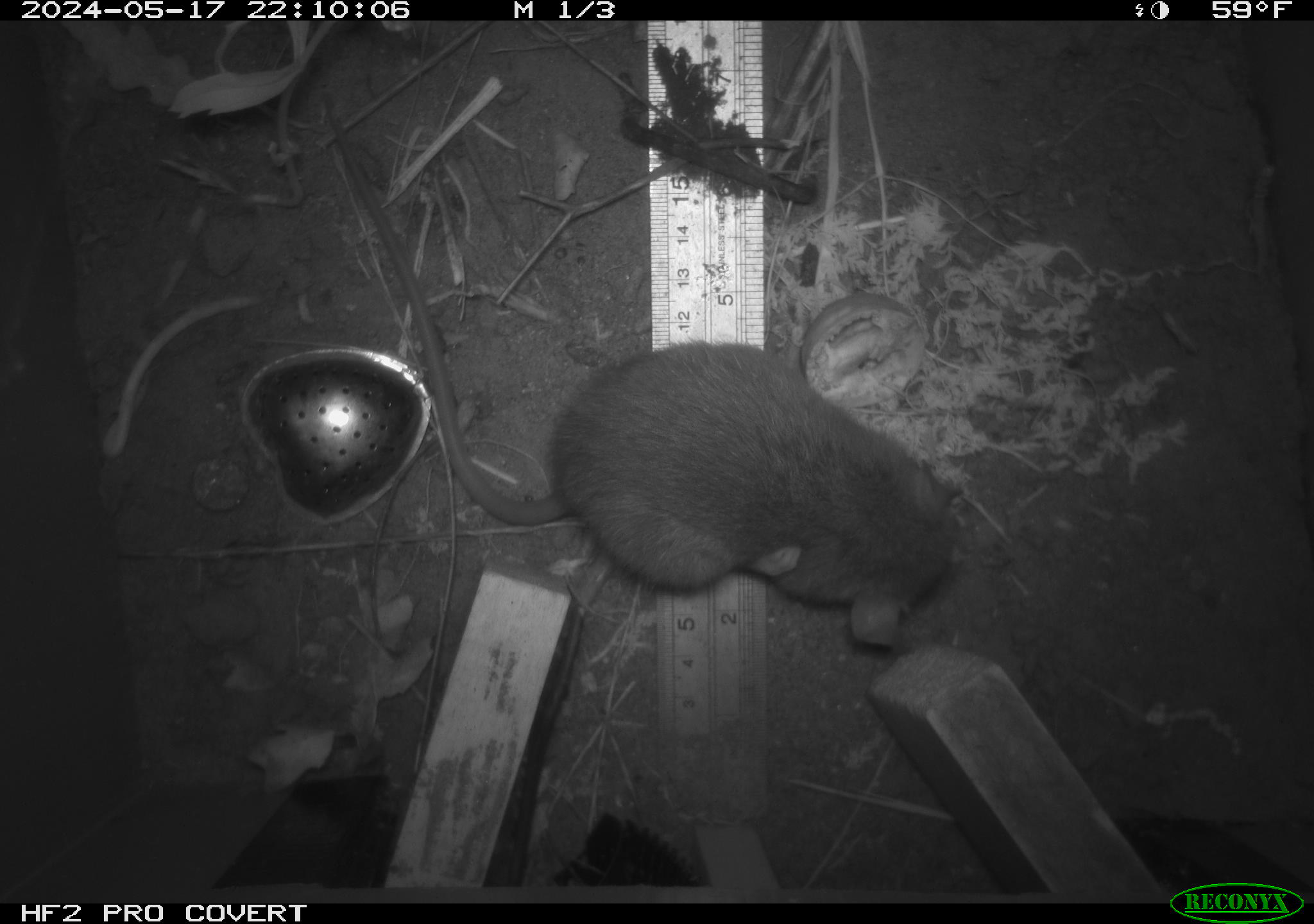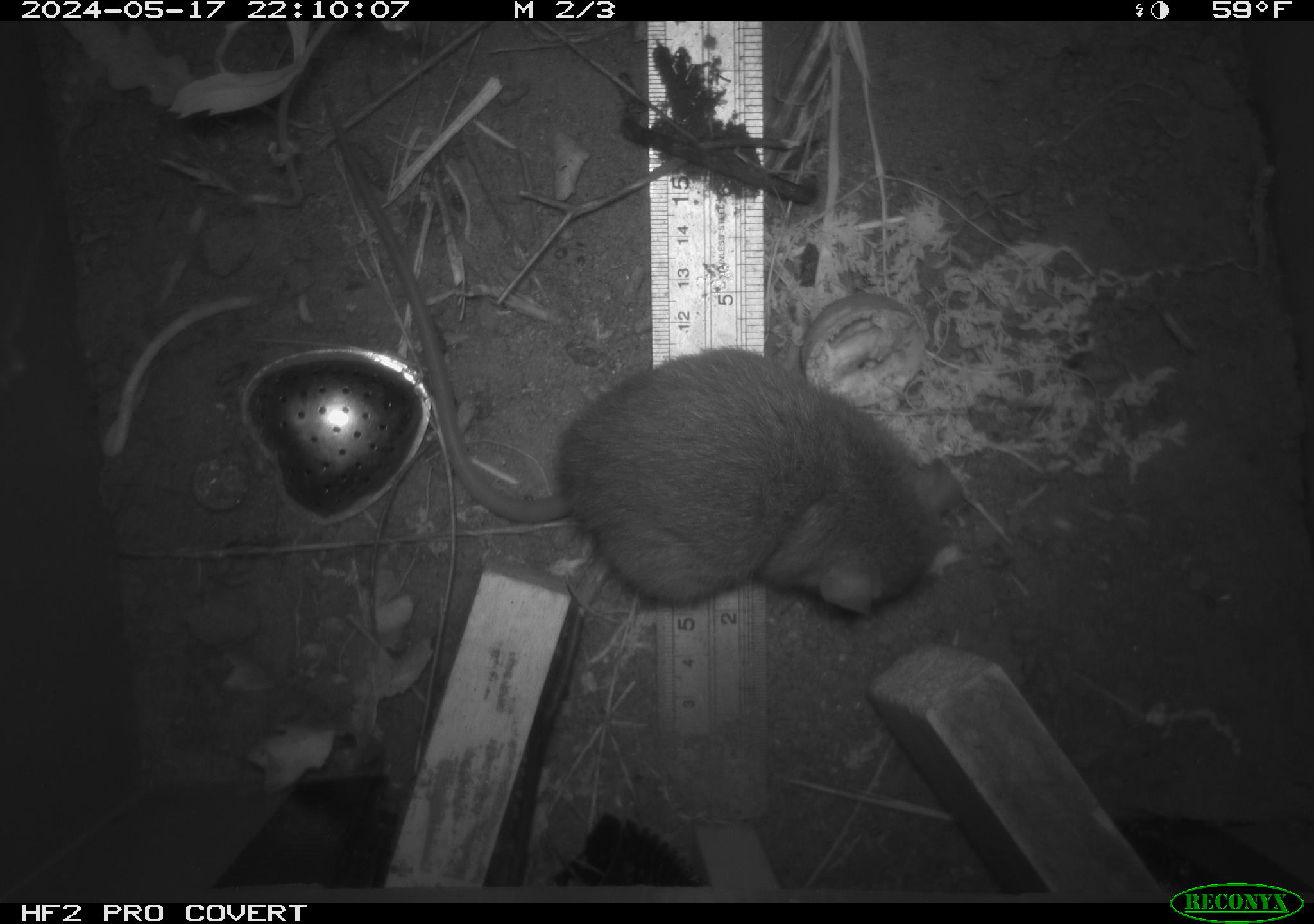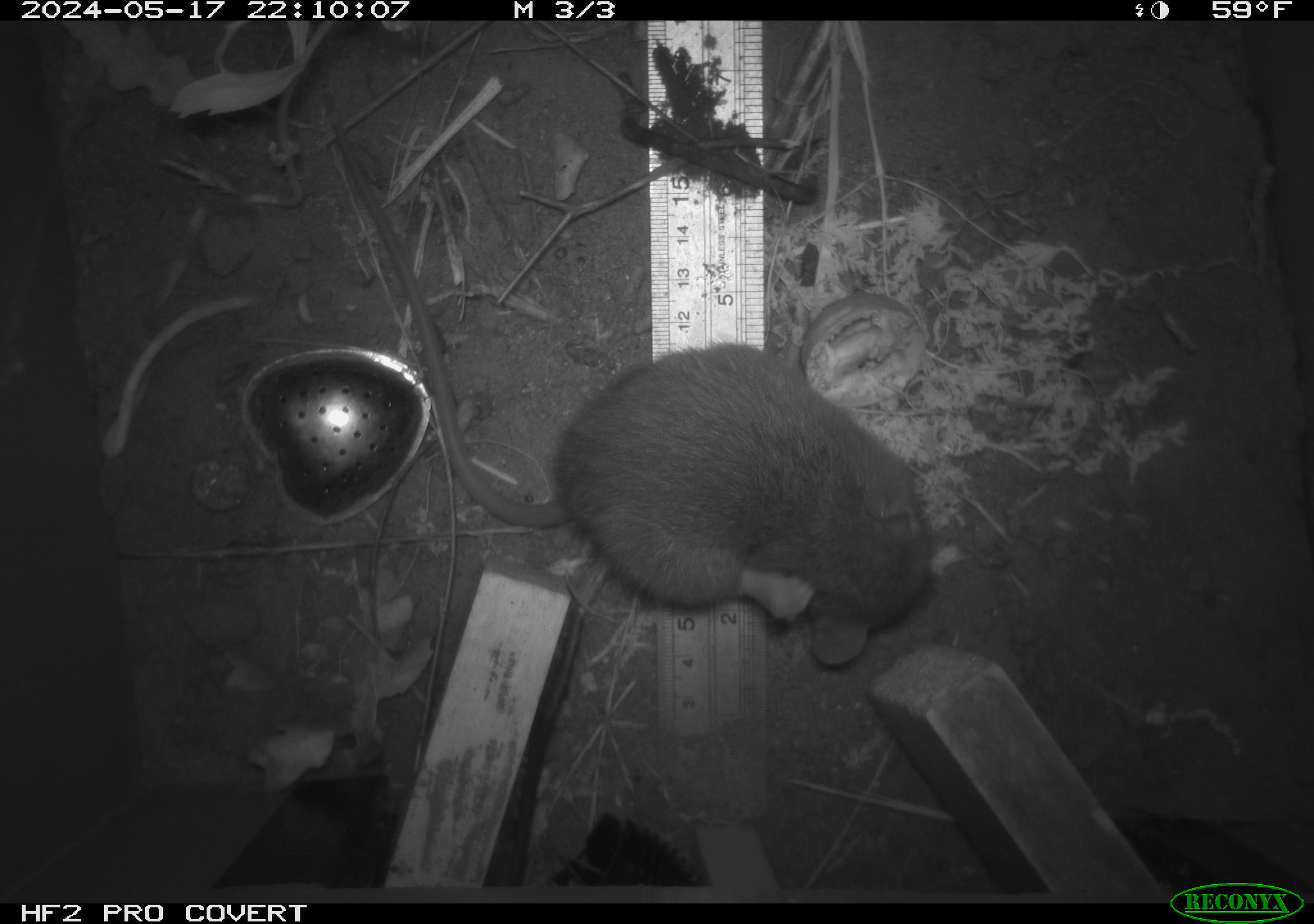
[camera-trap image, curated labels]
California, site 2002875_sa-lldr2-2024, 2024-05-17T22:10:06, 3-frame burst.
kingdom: Animalia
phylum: Chordata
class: Mammalia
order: Rodentia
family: Muridae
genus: Rattus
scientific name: Rattus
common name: rat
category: rattus species